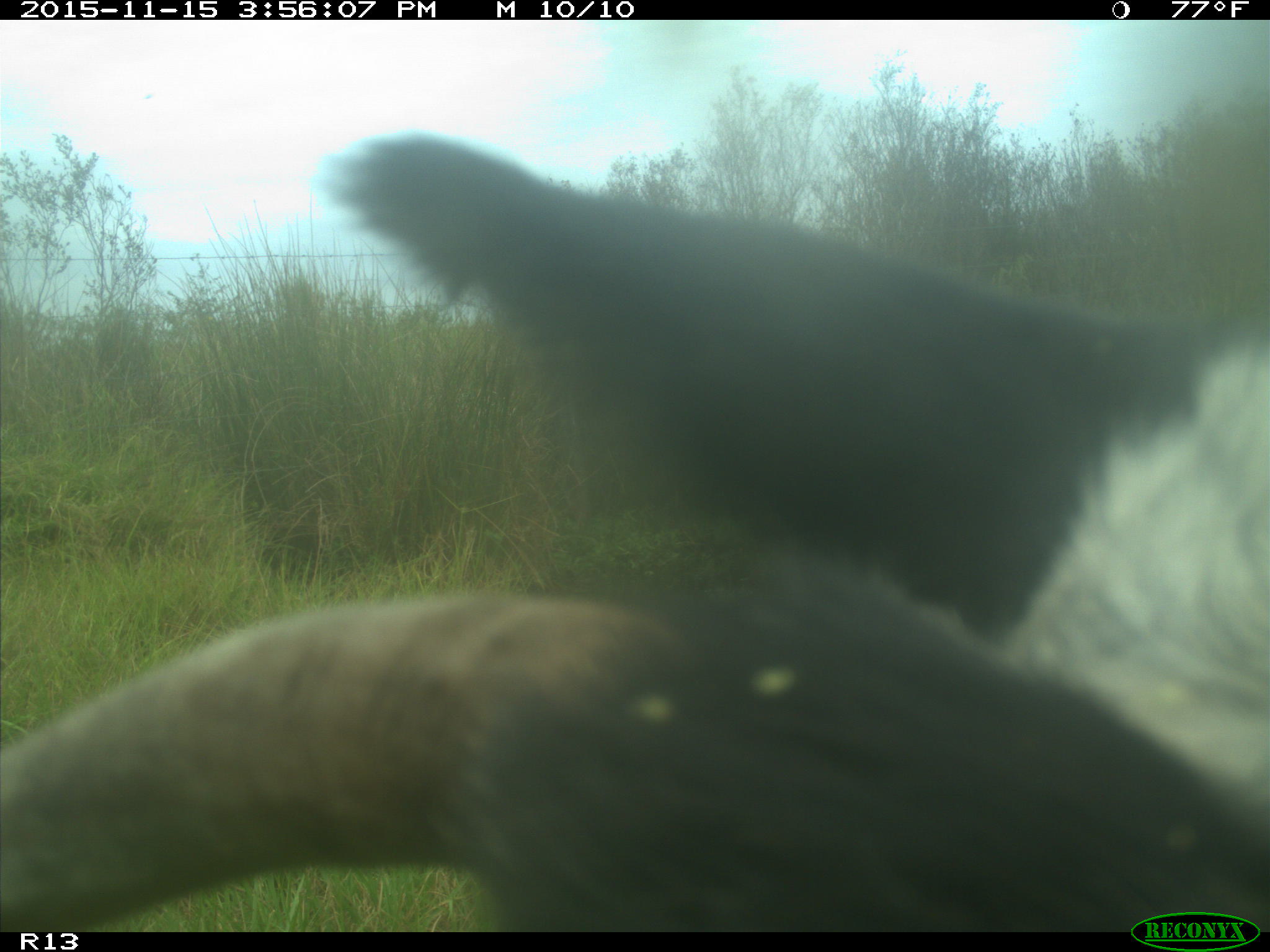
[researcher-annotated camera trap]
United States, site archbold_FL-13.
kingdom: Animalia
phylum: Chordata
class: Mammalia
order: Artiodactyla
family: Bovidae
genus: Bos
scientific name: Bos taurus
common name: domestic cow